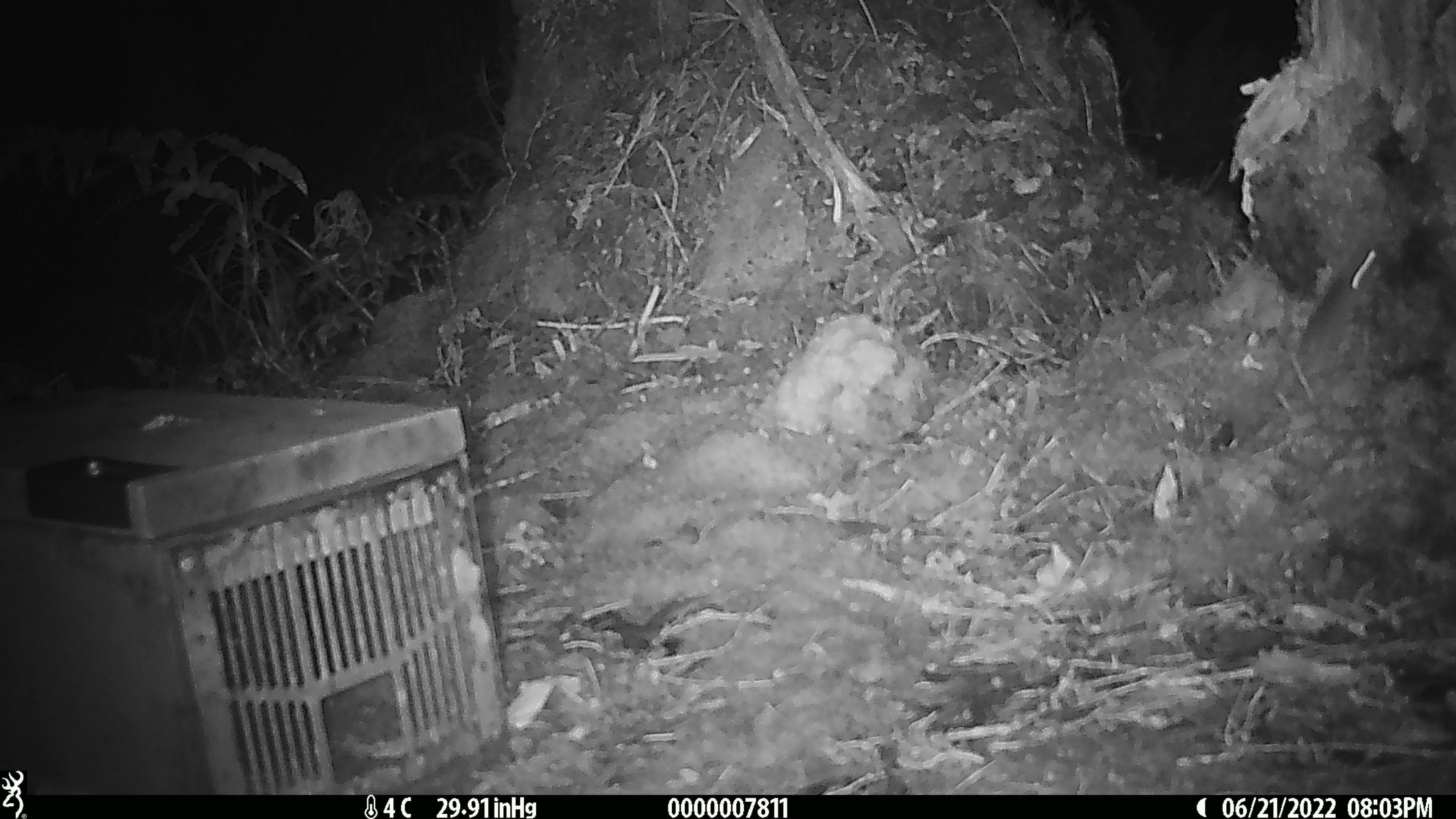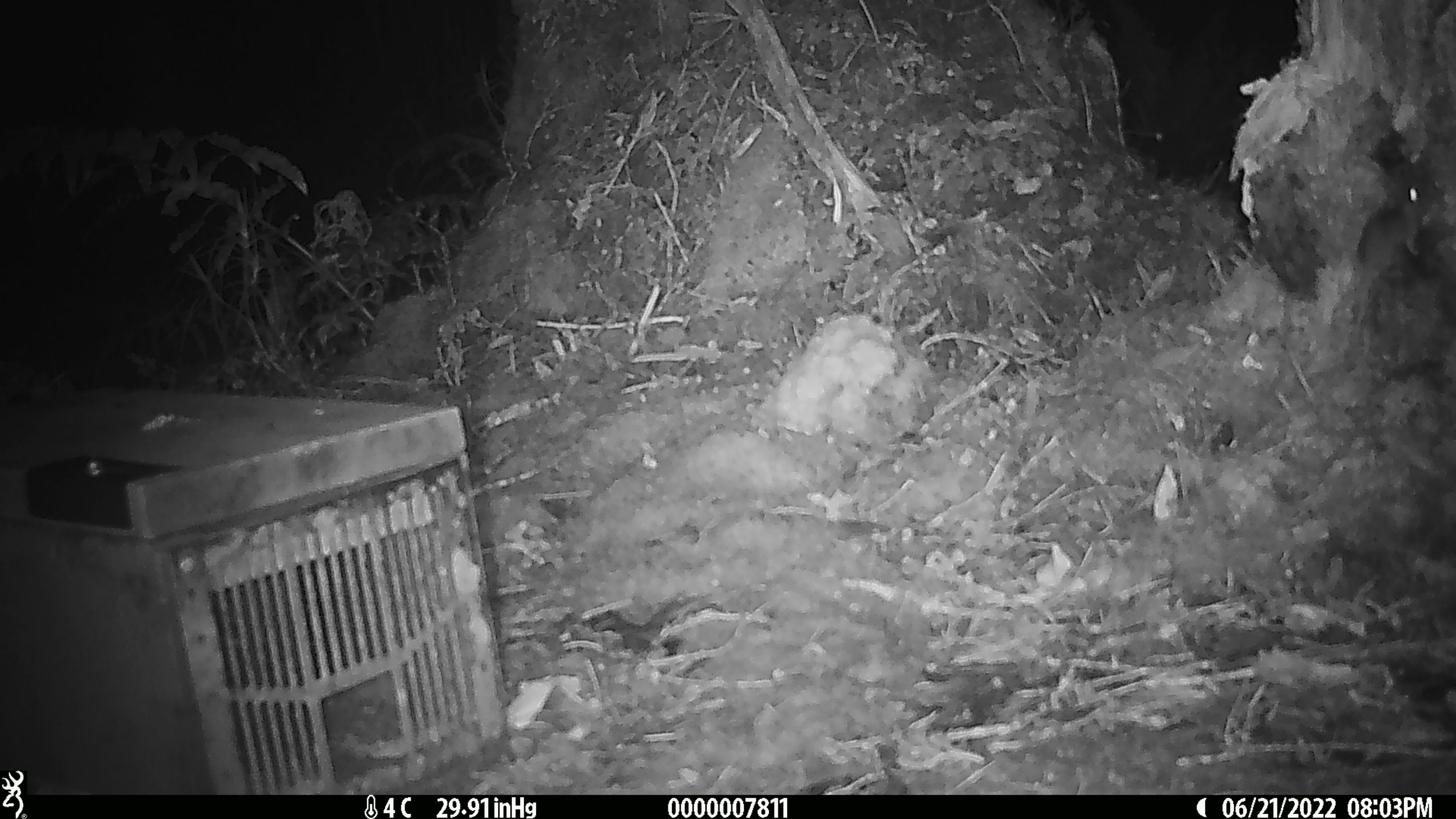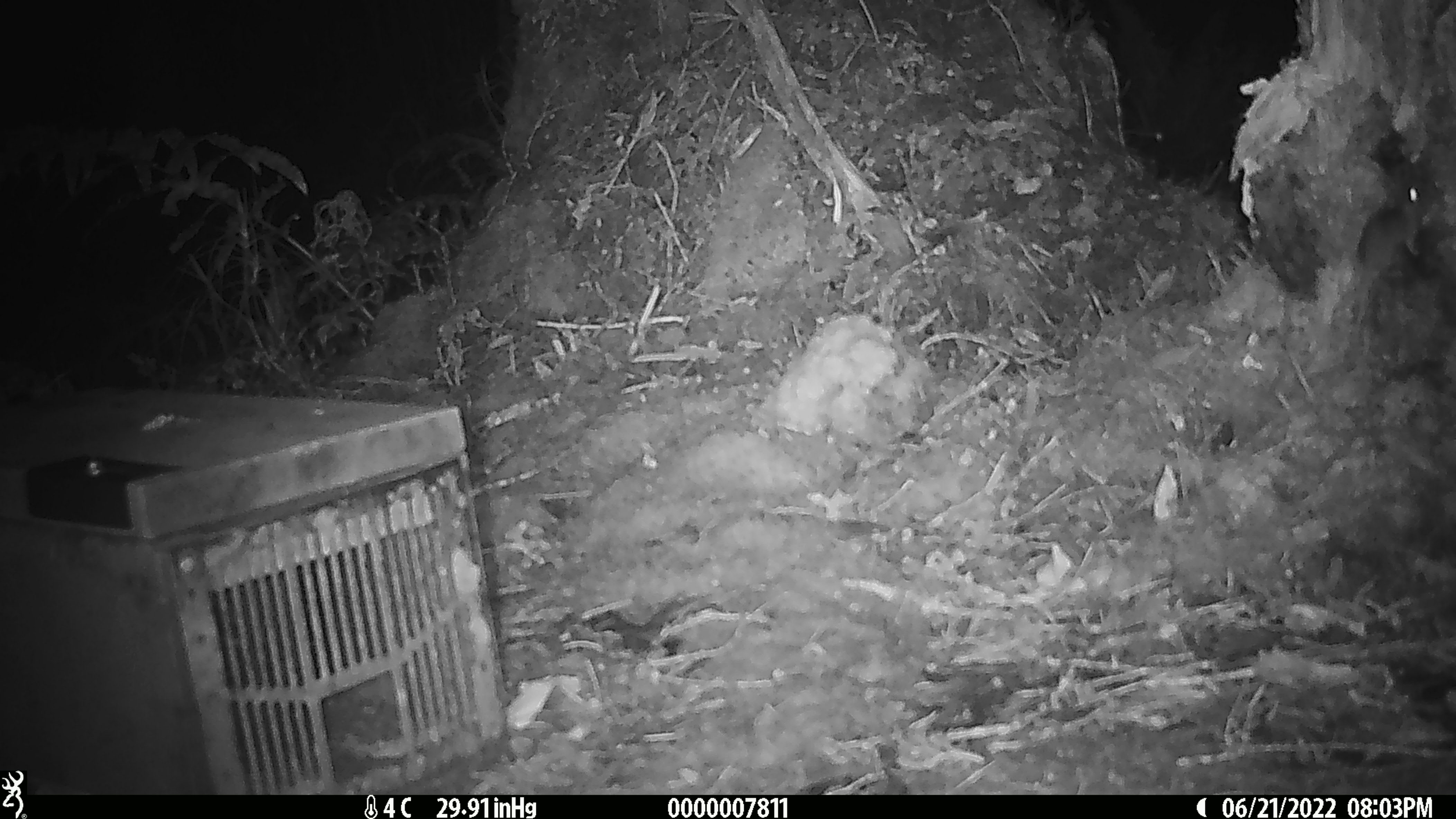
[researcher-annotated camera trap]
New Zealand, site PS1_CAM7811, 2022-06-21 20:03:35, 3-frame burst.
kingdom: Animalia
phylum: Chordata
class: Mammalia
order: Rodentia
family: Muridae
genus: Mus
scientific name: Mus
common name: mouse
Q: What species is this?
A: Mouse (Mus).